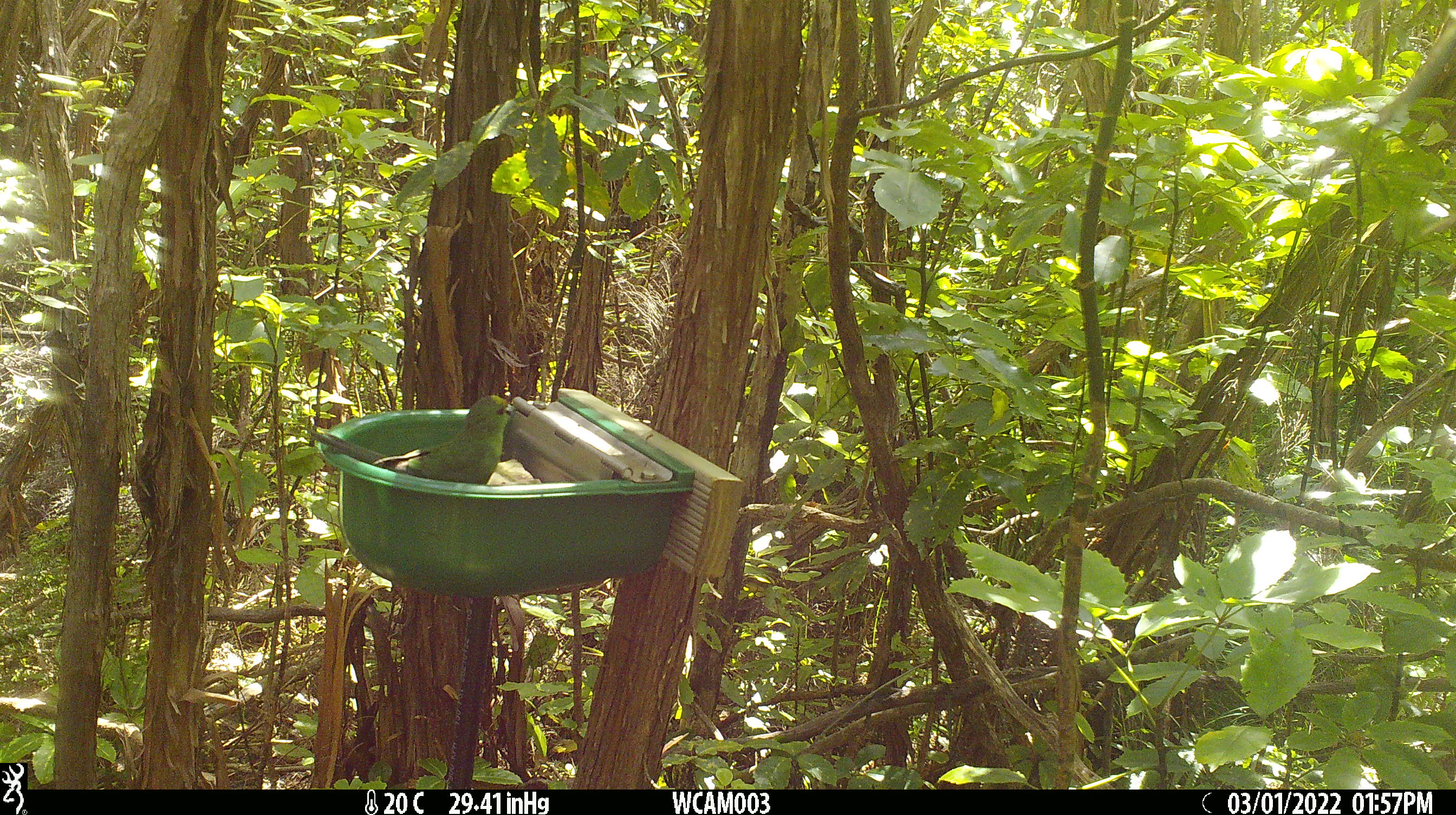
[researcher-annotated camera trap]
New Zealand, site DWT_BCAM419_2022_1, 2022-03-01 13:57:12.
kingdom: Animalia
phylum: Chordata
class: Aves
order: Psittaciformes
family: Psittaculidae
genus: Cyanoramphus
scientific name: Cyanoramphus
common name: parakeet